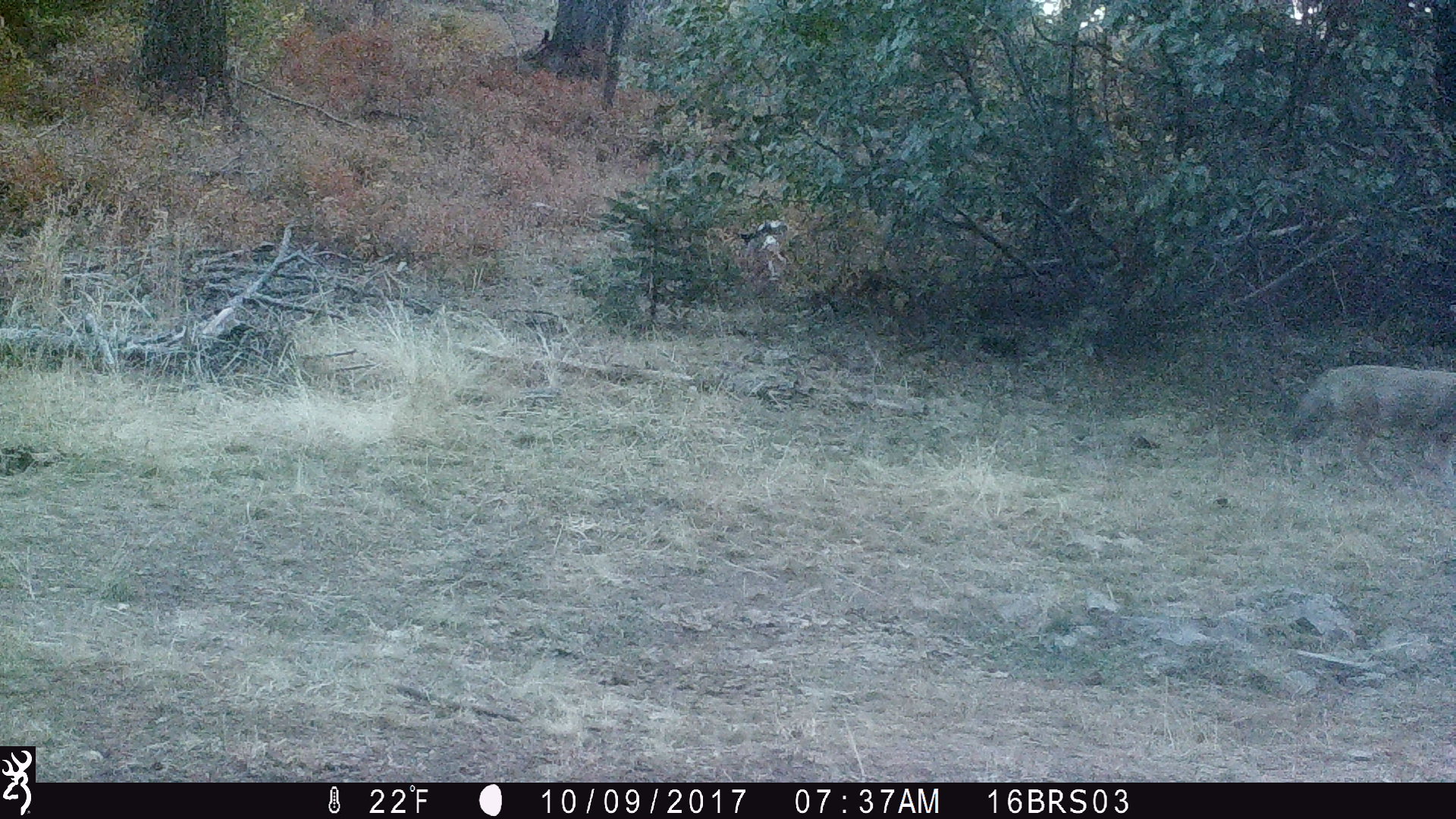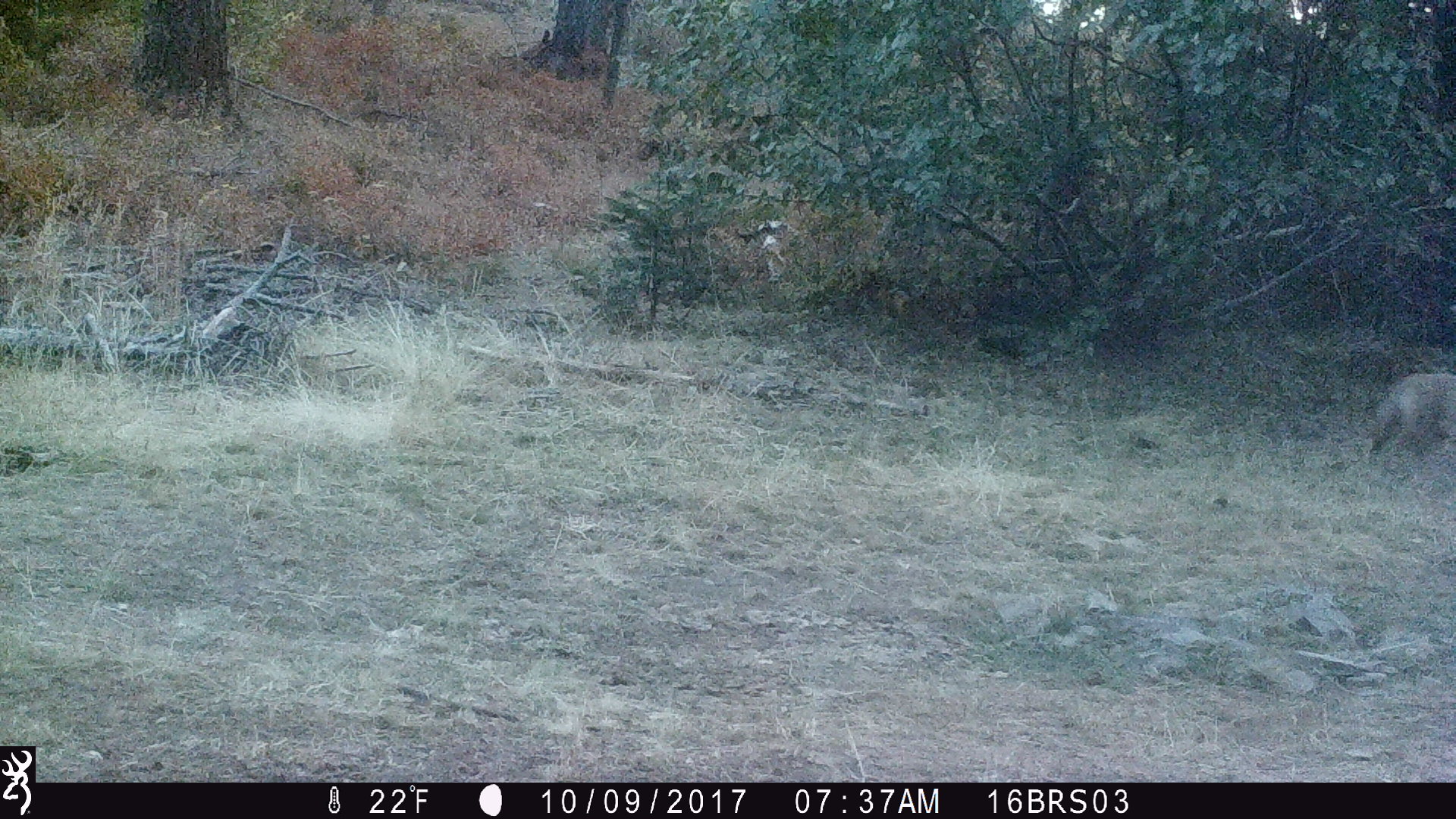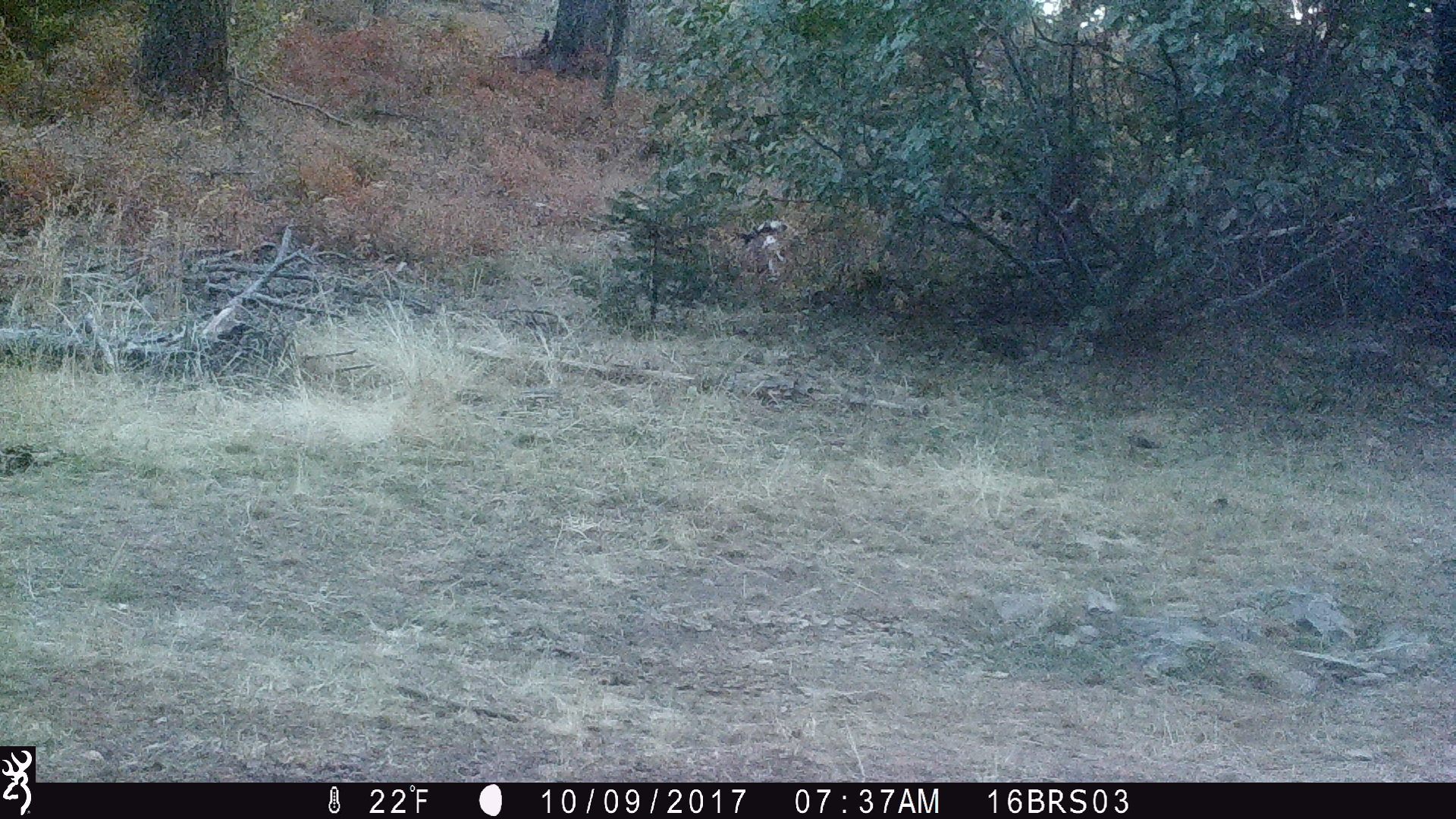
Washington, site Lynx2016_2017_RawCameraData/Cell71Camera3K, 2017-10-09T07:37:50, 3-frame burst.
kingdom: Animalia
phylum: Chordata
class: Mammalia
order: Carnivora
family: Canidae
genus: Canis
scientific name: Canis latrans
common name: coyote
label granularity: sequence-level